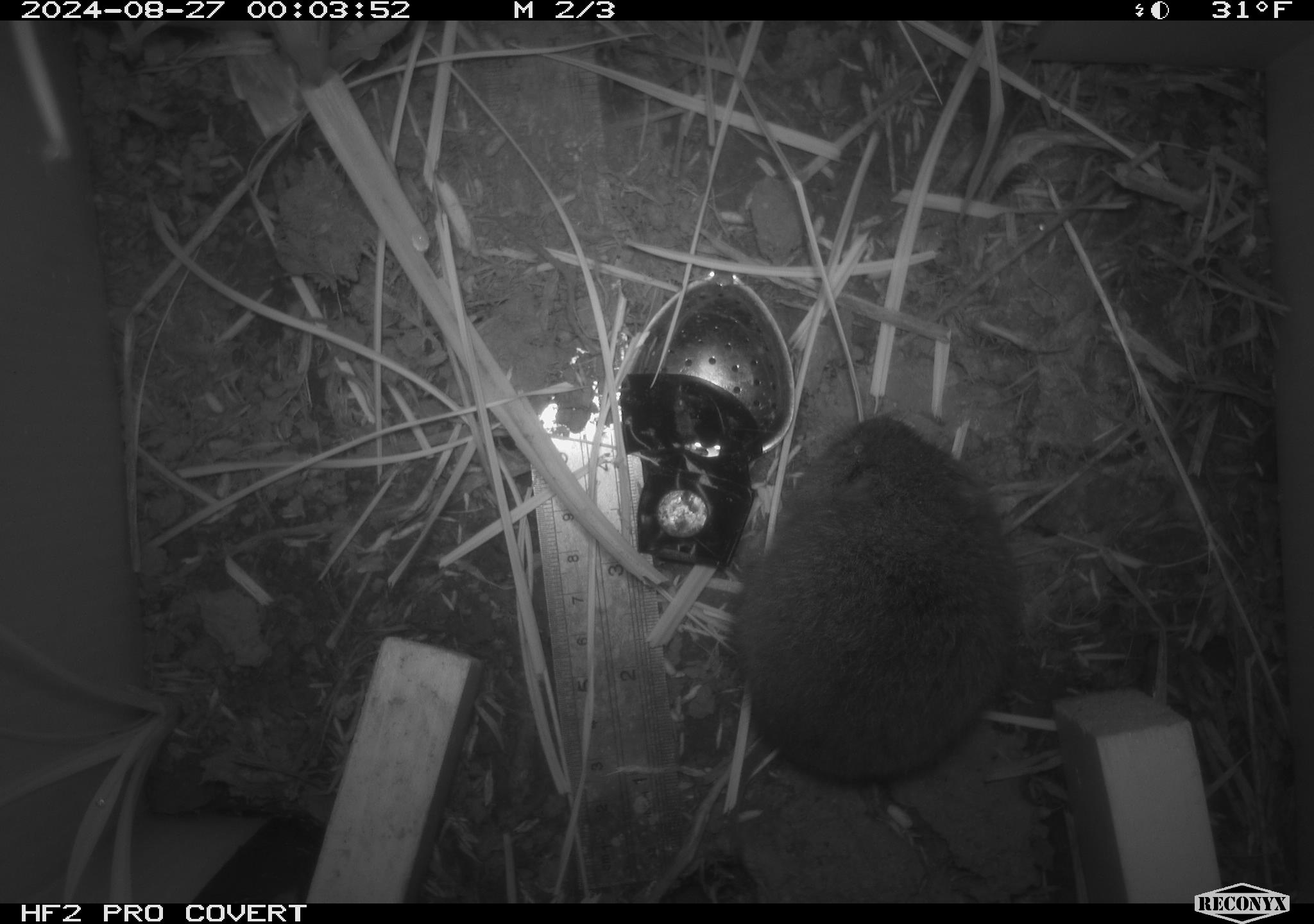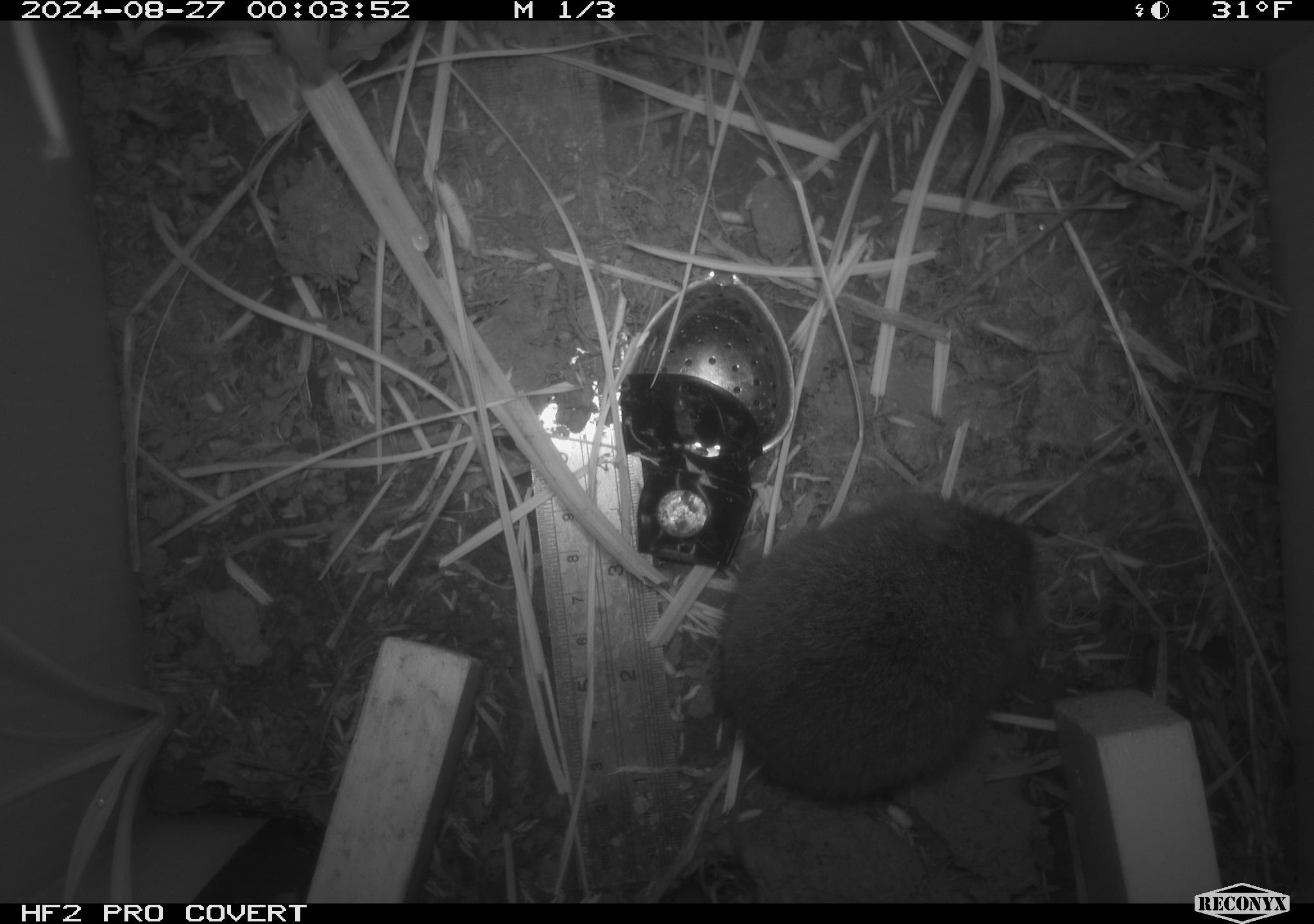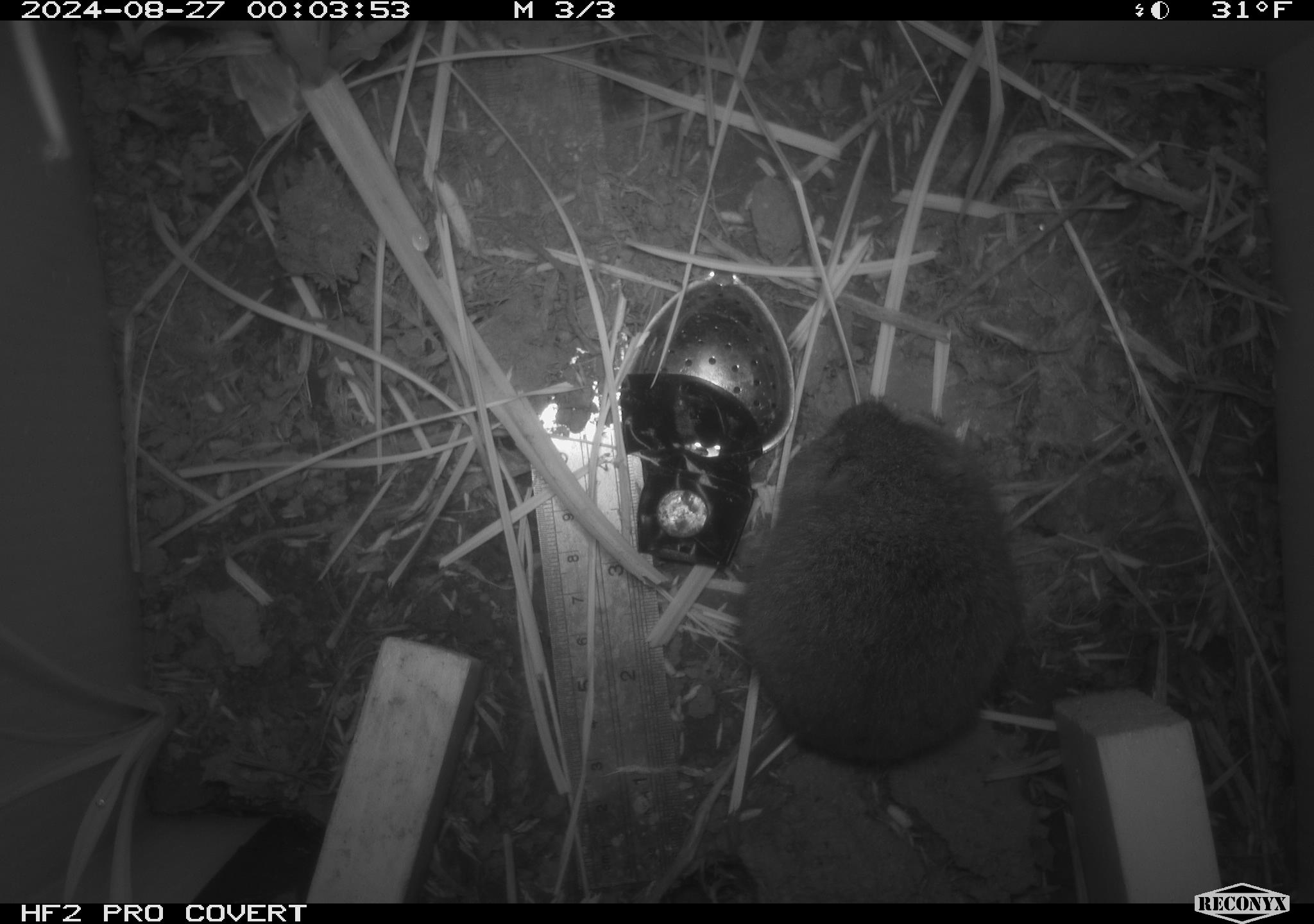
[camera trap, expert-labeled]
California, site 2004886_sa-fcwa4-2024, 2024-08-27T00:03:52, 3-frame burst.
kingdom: Animalia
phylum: Chordata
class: Mammalia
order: Rodentia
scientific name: Rodentia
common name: rodent